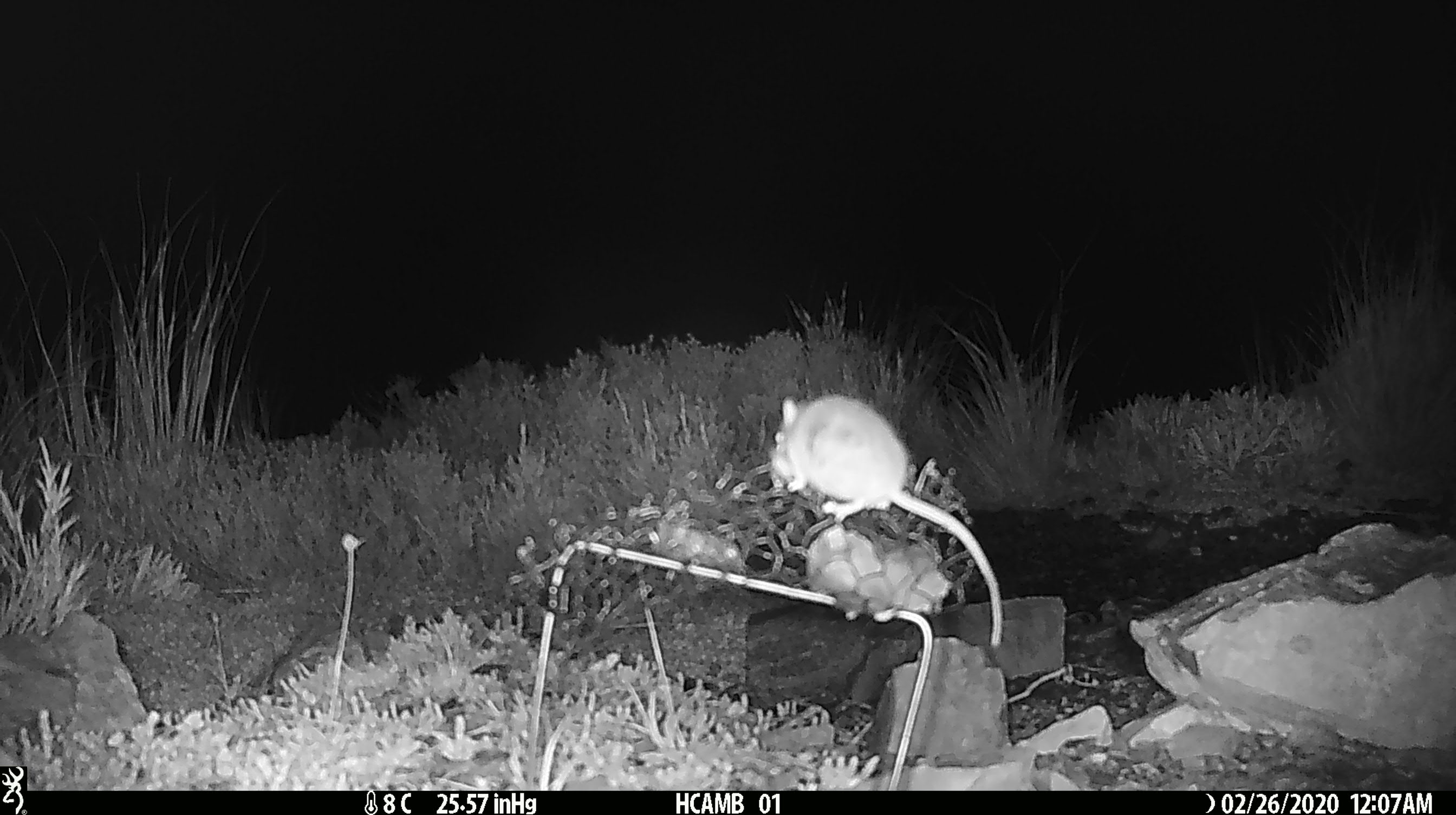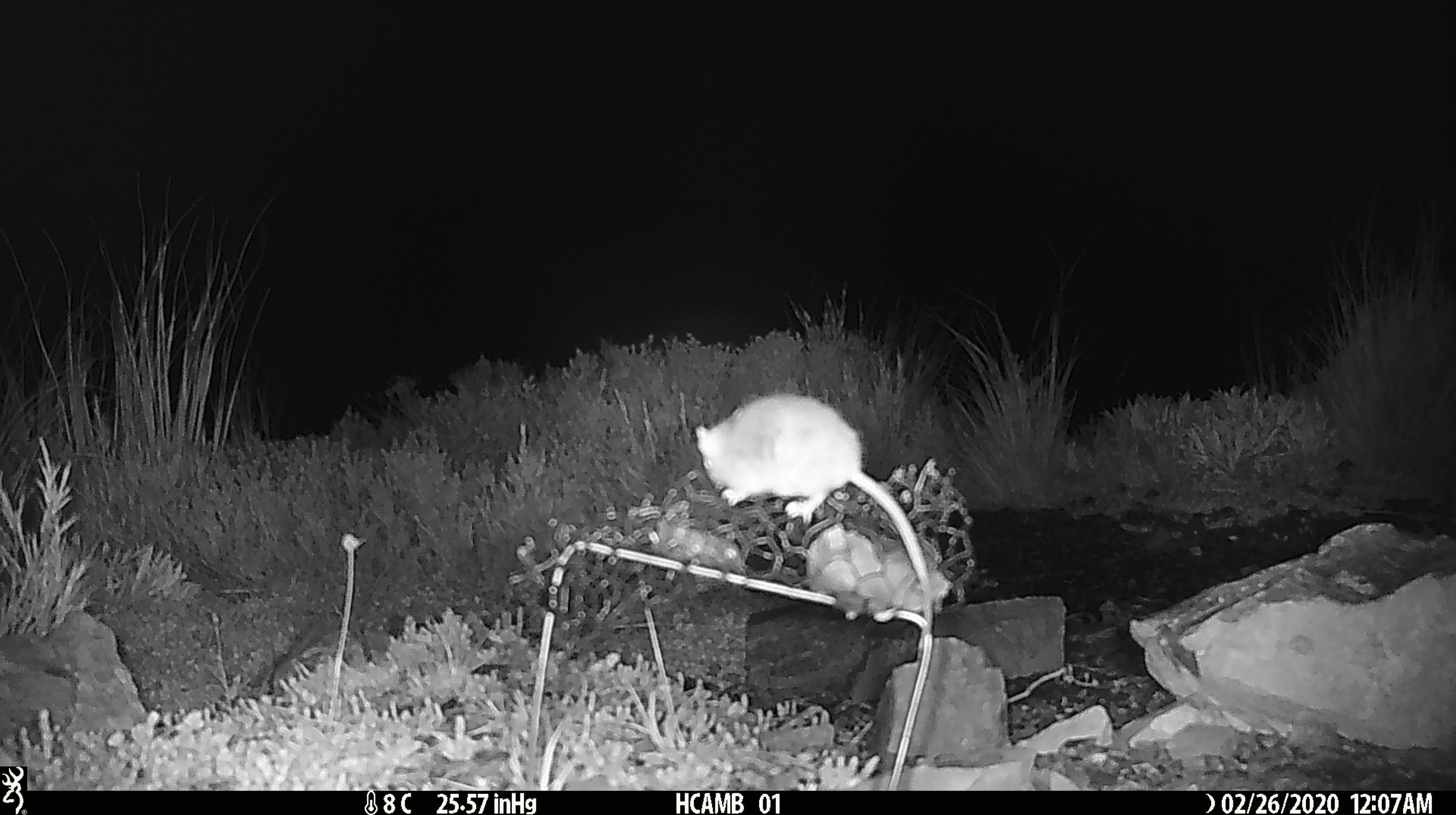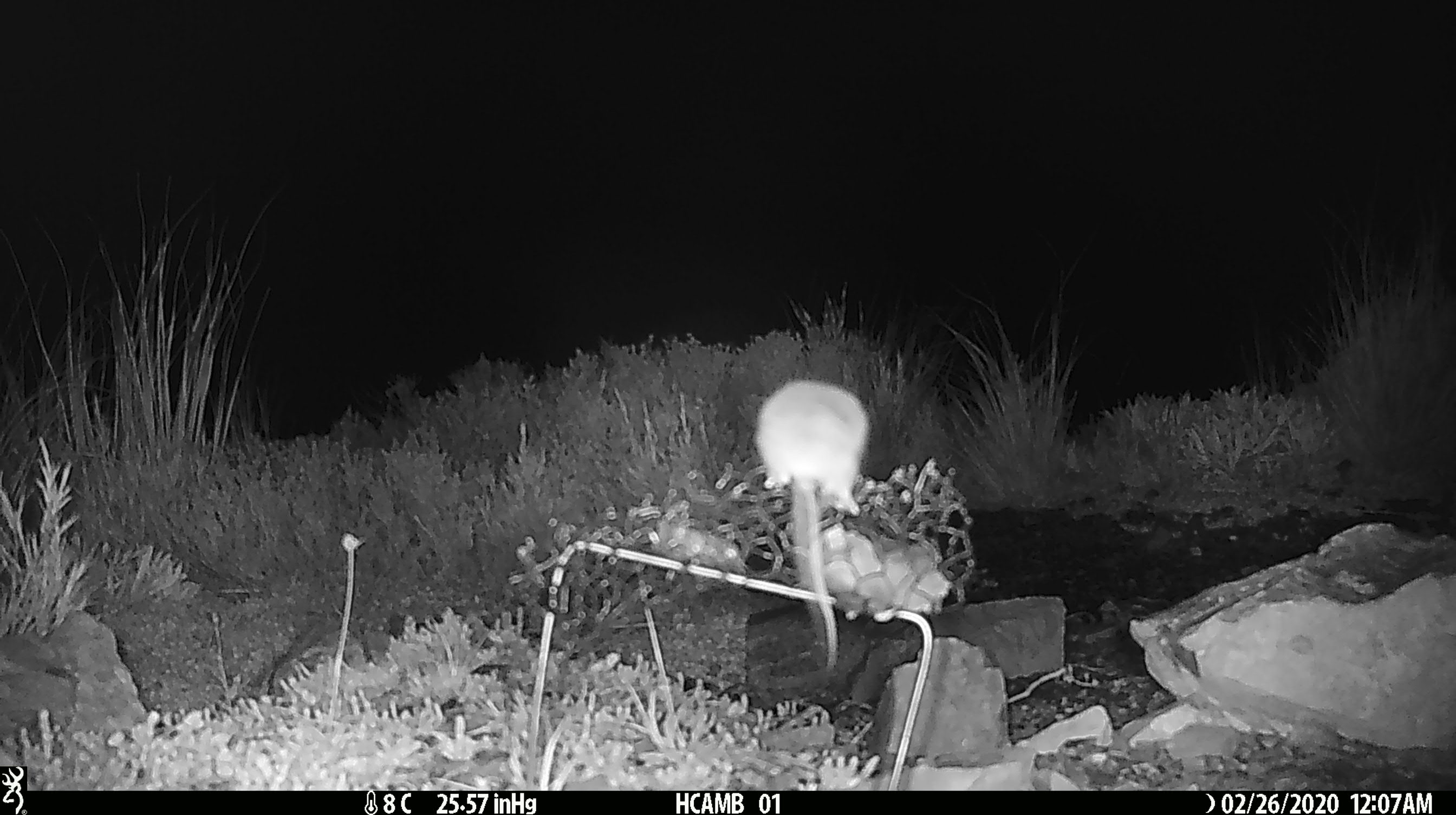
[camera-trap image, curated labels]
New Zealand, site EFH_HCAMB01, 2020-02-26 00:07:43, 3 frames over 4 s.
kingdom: Animalia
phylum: Chordata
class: Mammalia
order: Rodentia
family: Muridae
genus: Mus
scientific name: Mus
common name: mouse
Mouse (Mus).